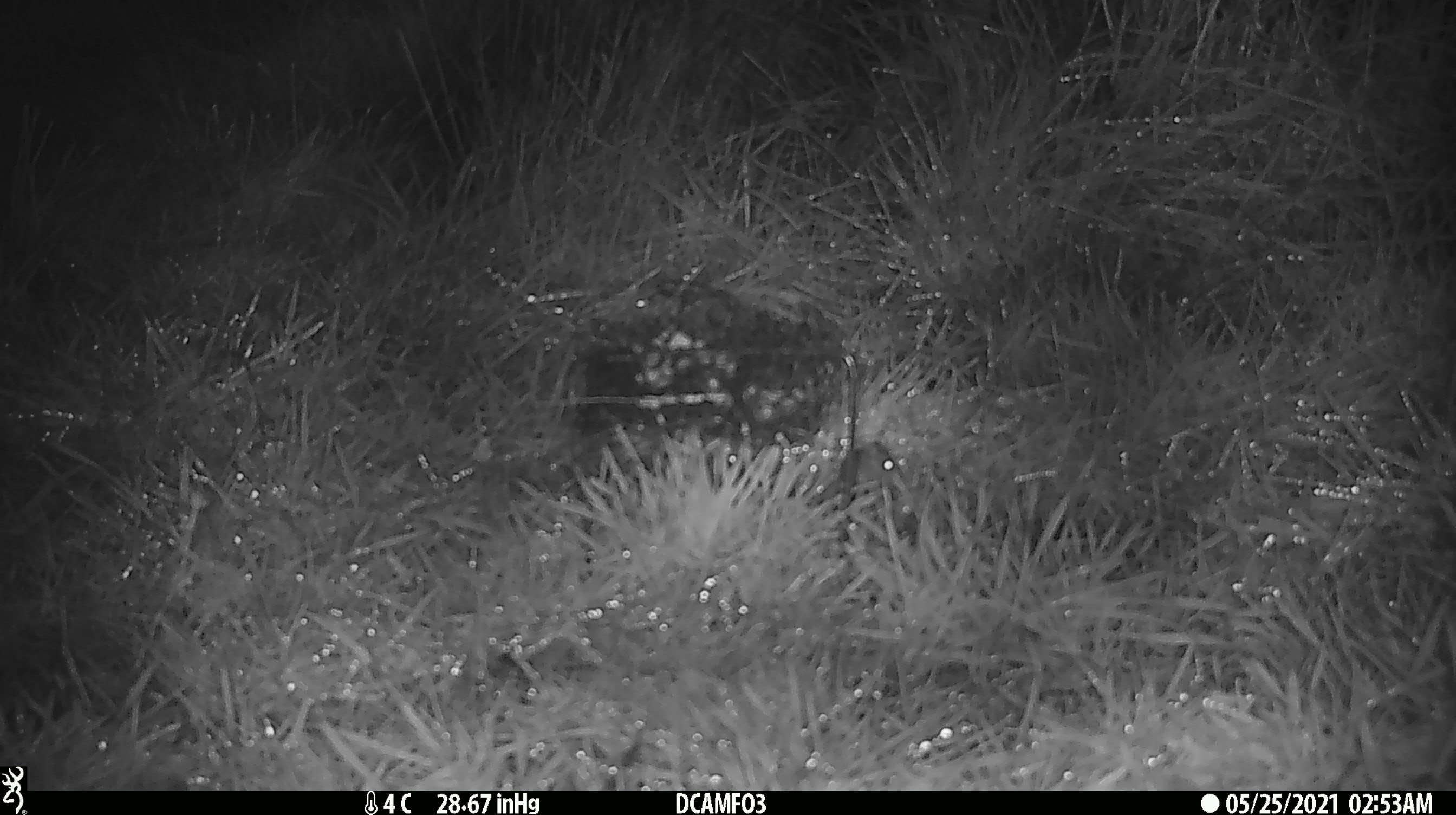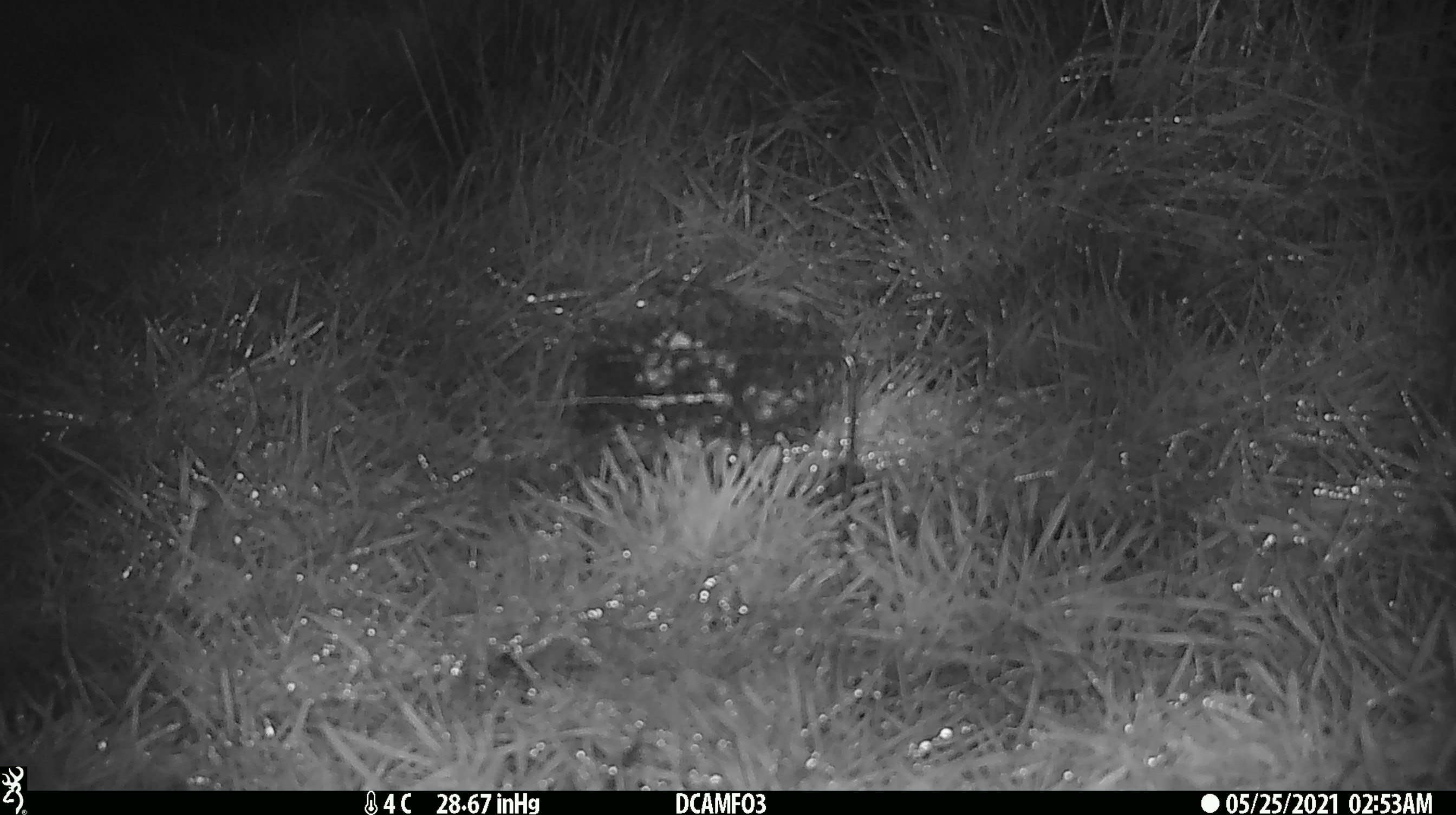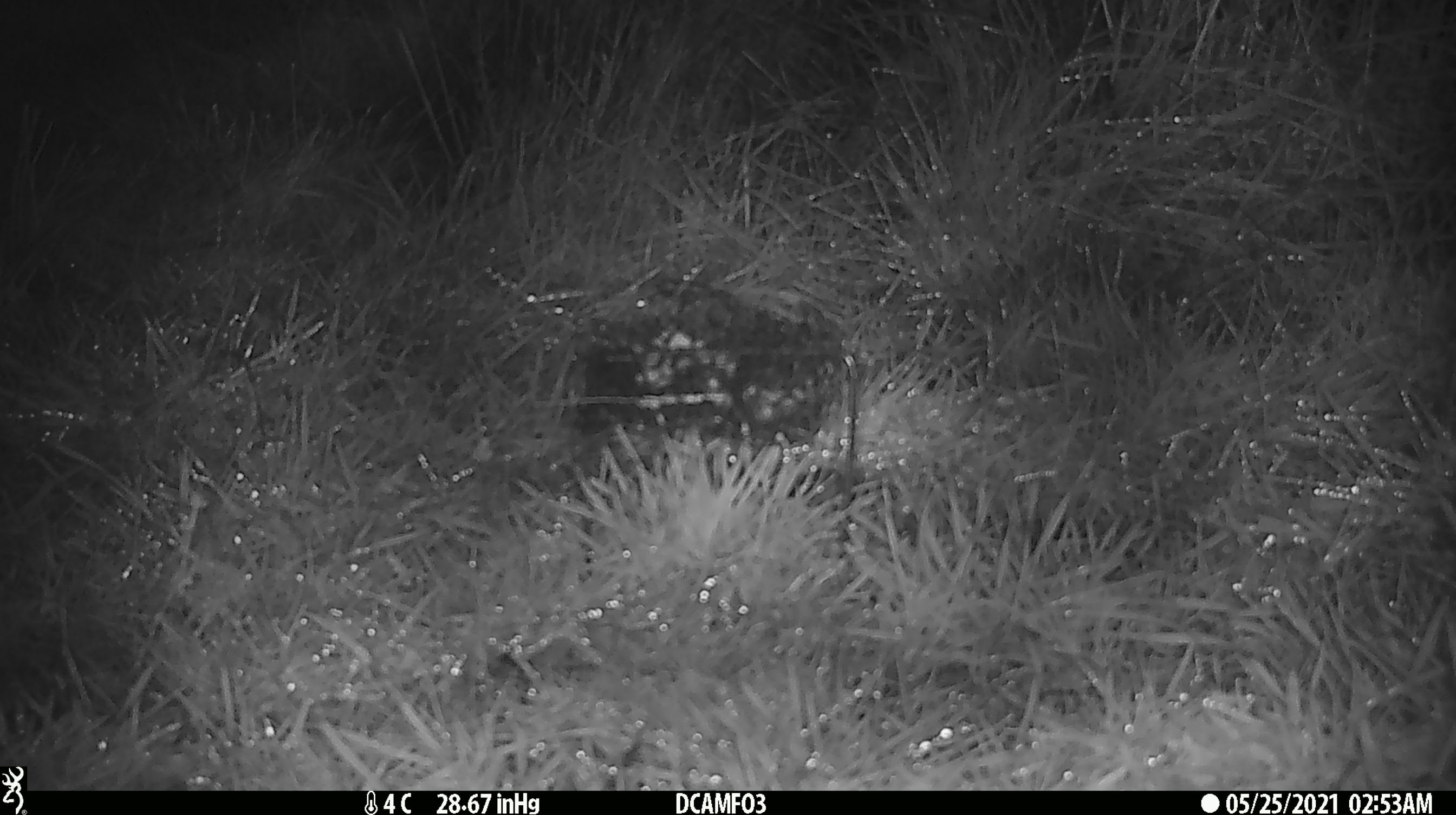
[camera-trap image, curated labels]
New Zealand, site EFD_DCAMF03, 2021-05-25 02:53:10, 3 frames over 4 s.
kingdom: Animalia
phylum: Chordata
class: Mammalia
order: Rodentia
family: Muridae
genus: Mus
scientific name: Mus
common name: mouse